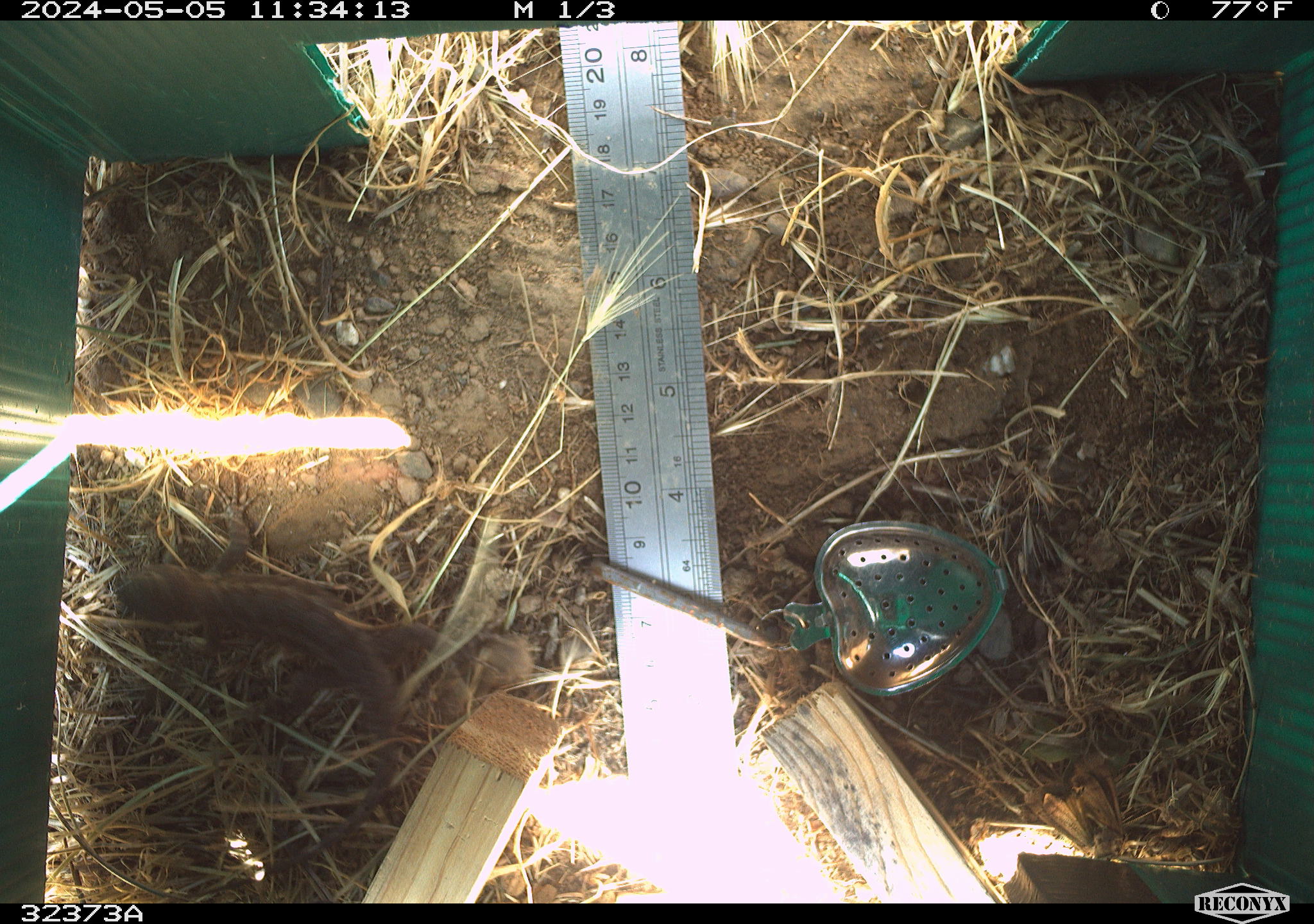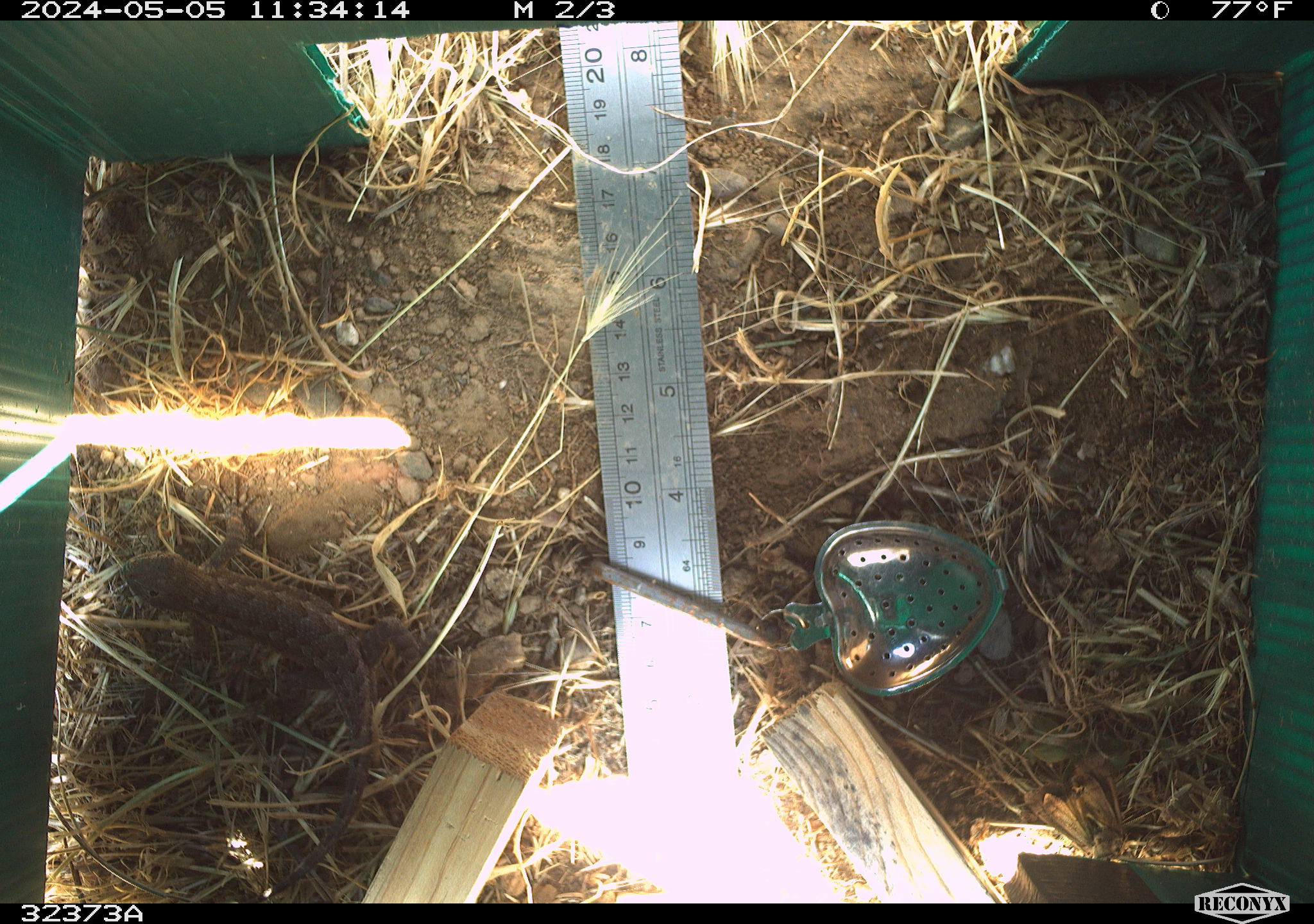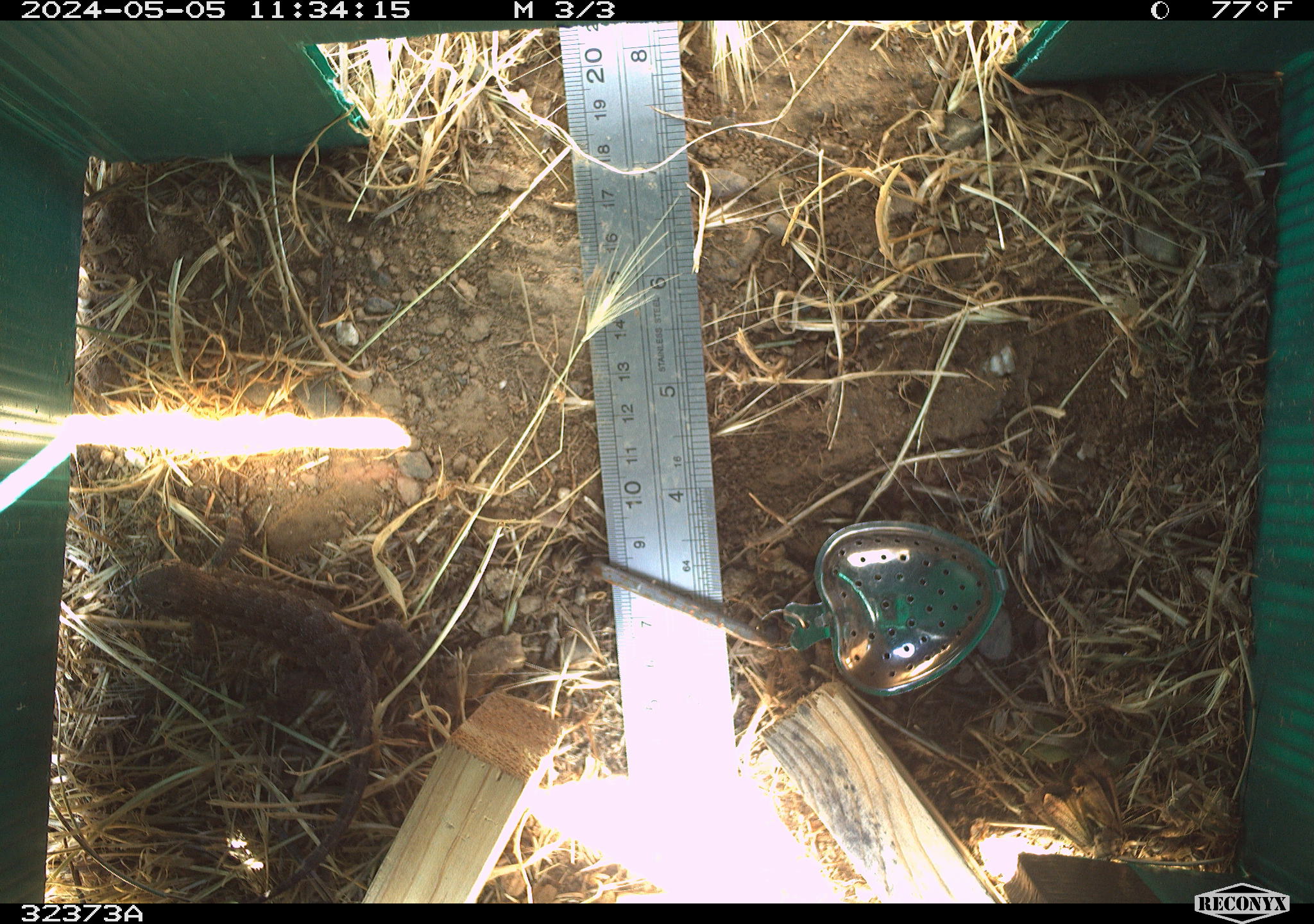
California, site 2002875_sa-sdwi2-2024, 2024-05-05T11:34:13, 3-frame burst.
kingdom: Animalia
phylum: Chordata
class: Reptilia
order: Squamata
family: Phrynosomatidae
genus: Sceloporus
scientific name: Sceloporus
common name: spiny lizards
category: sceloporus species